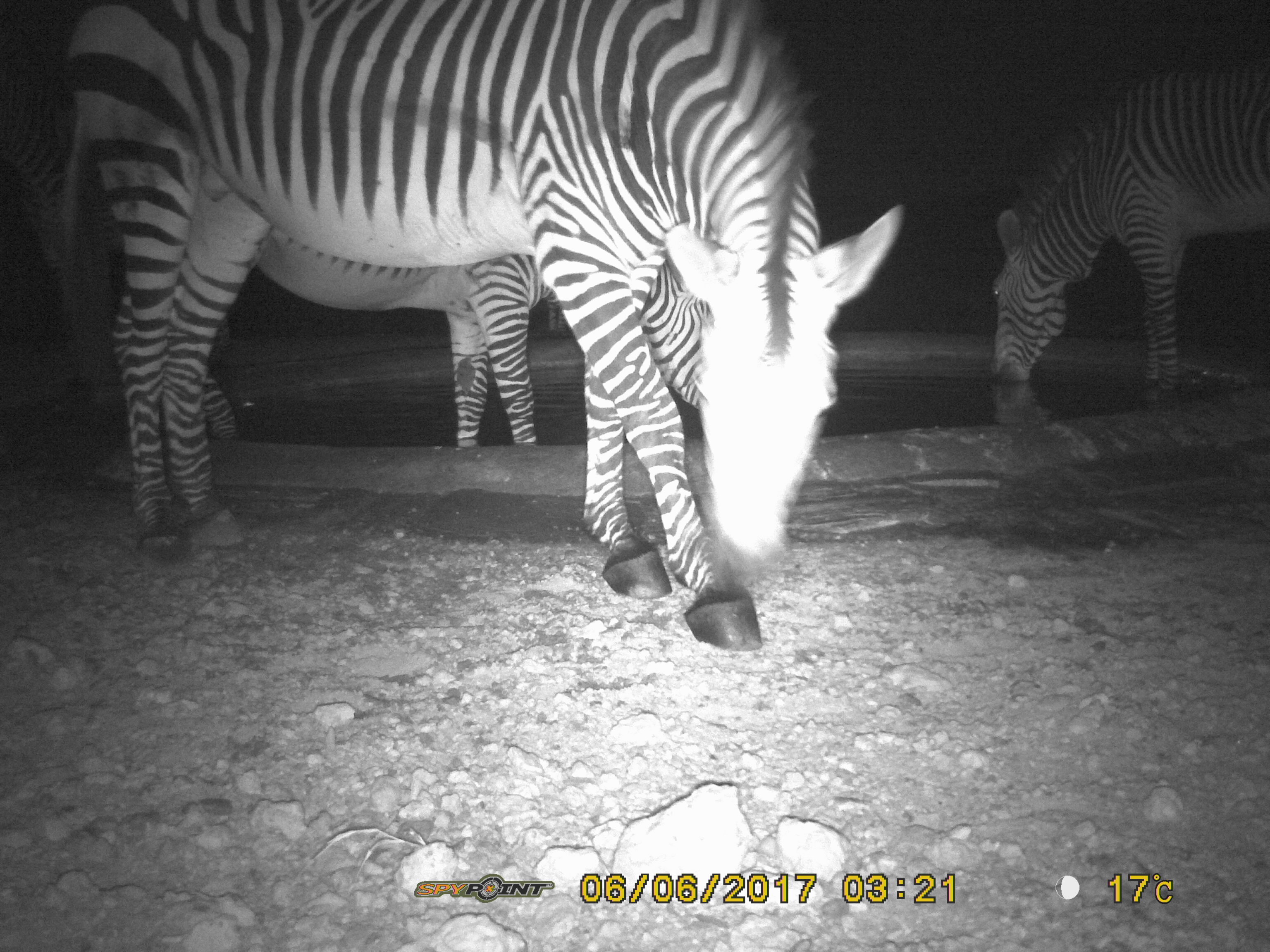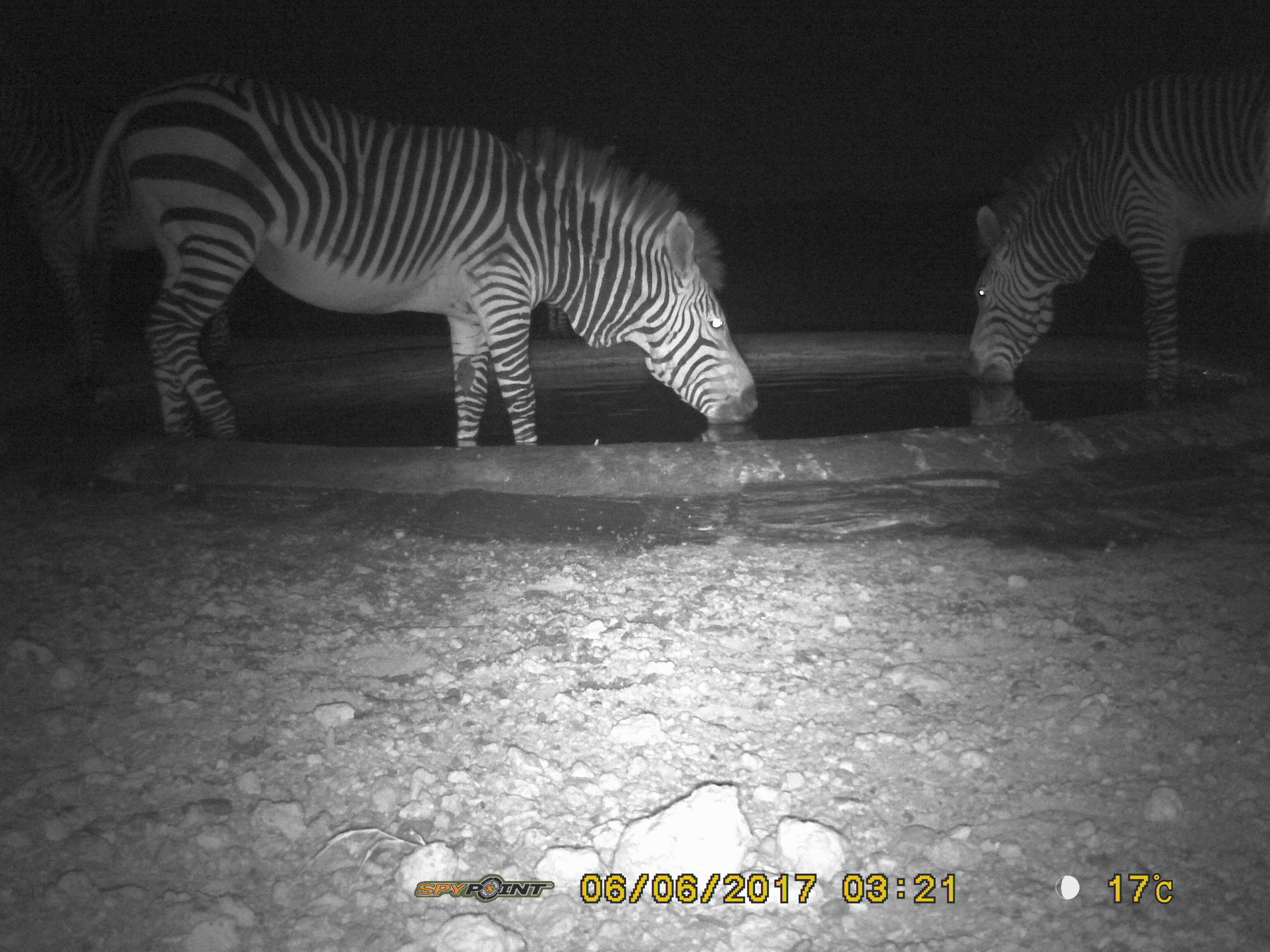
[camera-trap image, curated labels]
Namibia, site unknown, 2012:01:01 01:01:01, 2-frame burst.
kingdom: Animalia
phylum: Chordata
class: Mammalia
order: Perissodactyla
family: Equidae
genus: Equus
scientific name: Equus zebra hartmannae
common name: hartmann's mountain zebra